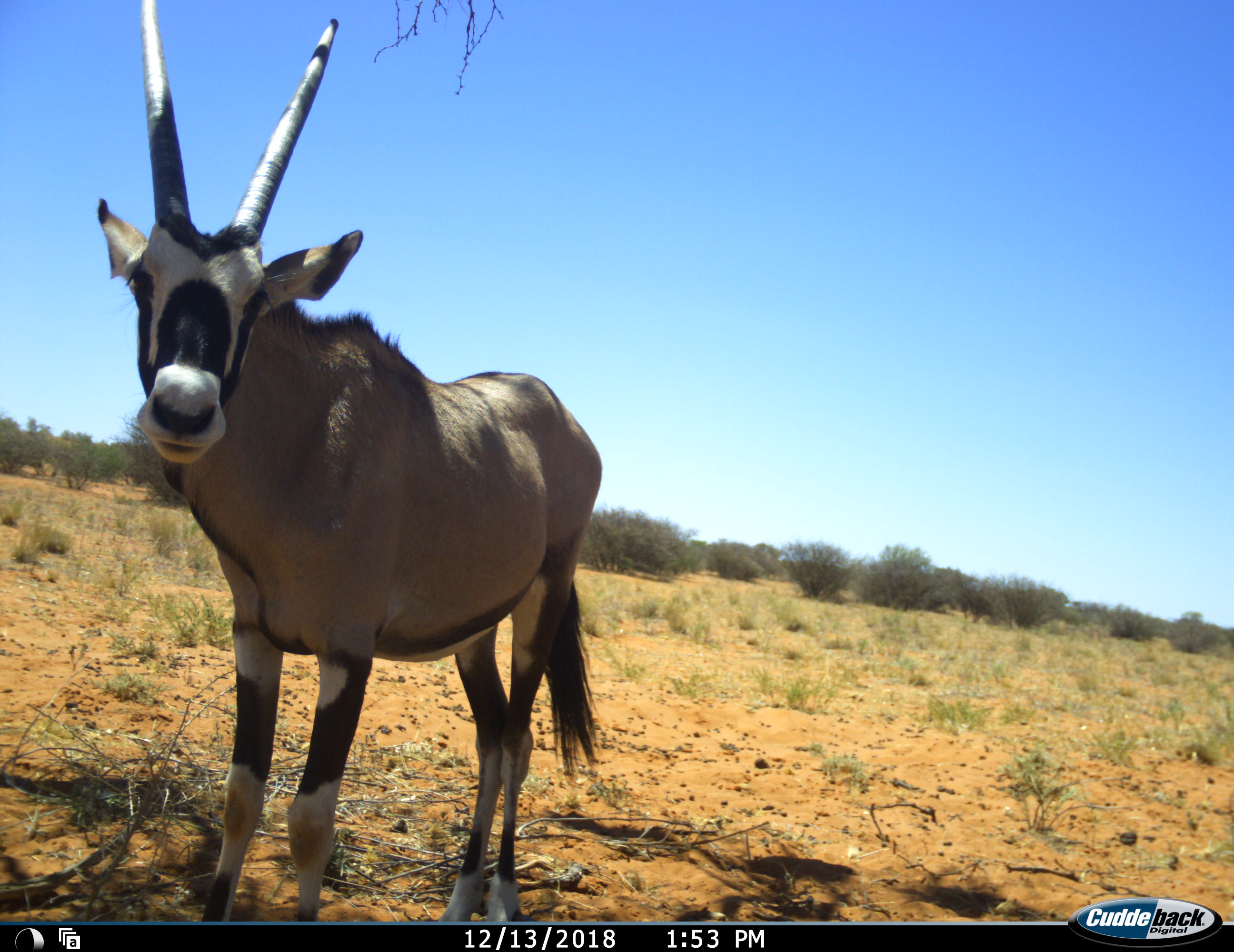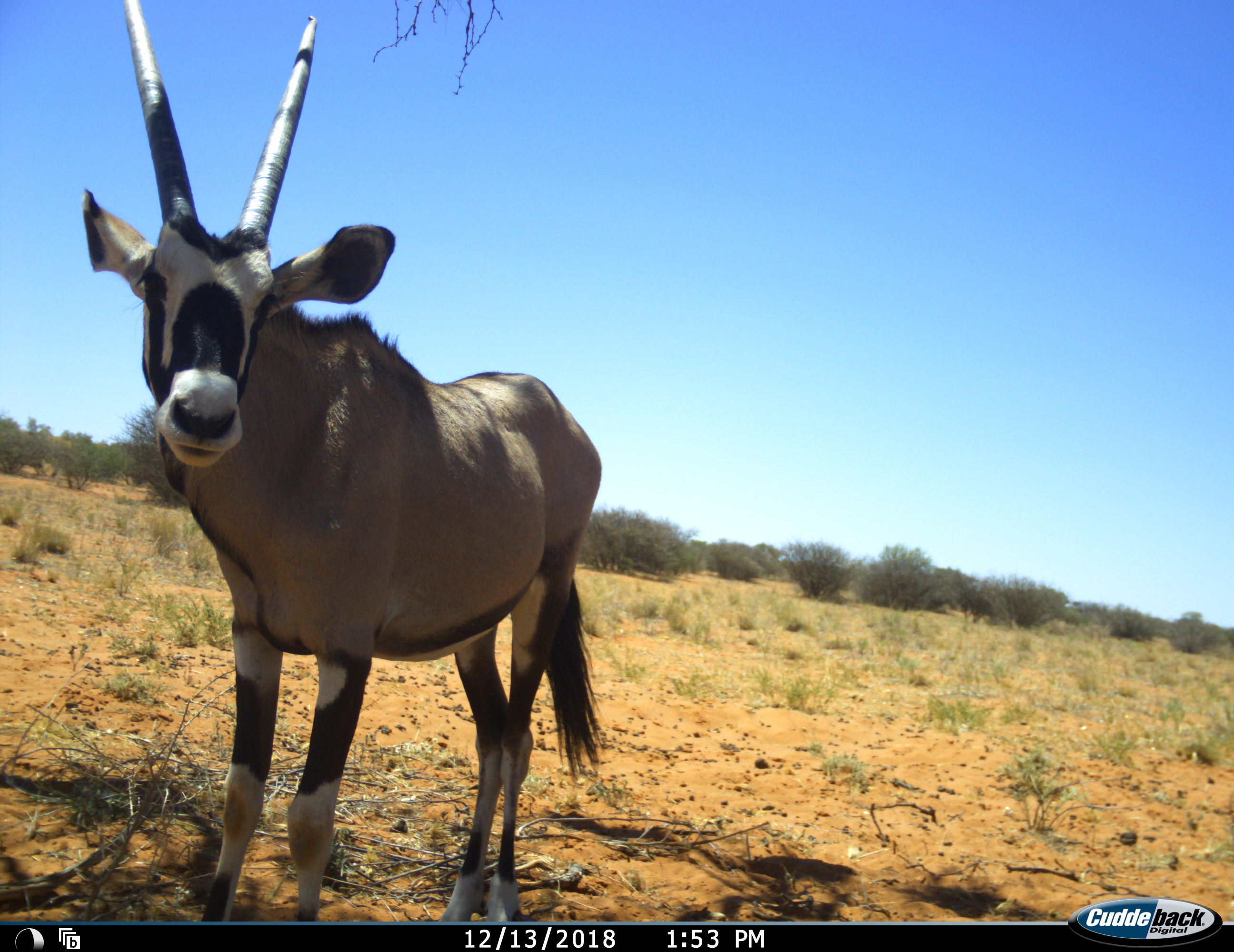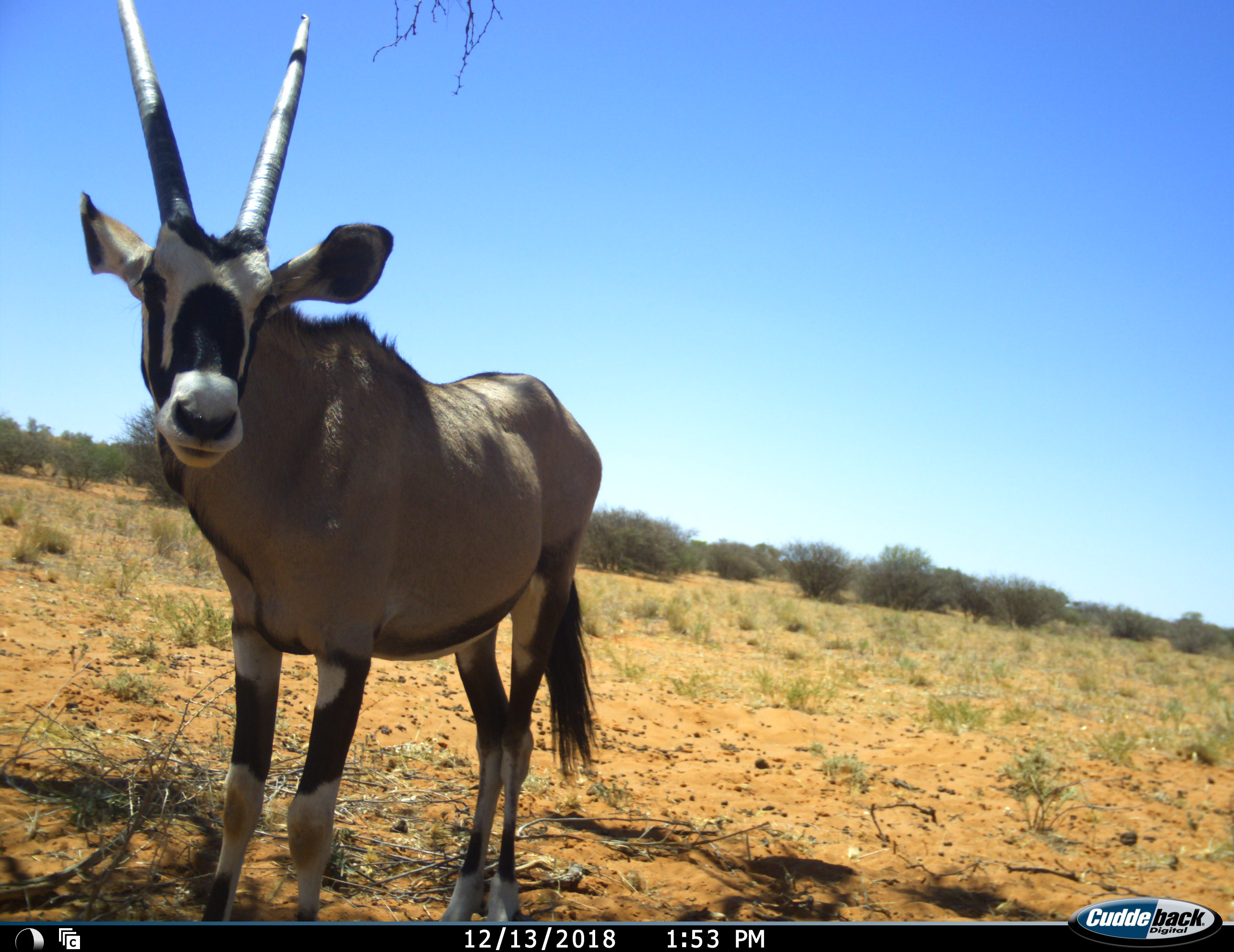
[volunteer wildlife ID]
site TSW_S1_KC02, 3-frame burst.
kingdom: Animalia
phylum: Chordata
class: Mammalia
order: Artiodactyla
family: Bovidae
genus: Oryx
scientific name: Oryx gazella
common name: gemsbok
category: oryx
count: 1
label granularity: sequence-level